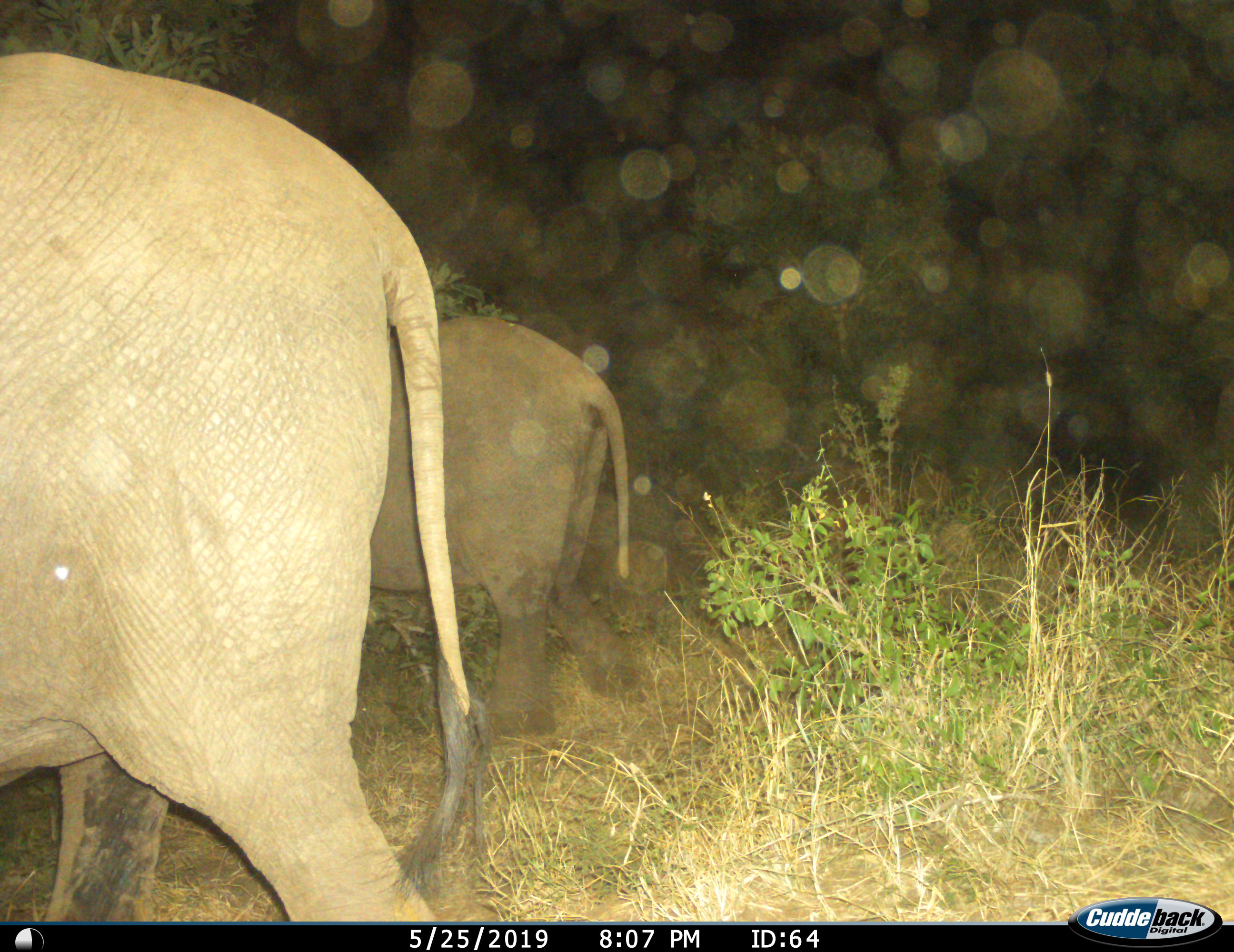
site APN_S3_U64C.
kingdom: Animalia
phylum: Chordata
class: Mammalia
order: Proboscidea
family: Elephantidae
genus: Loxodonta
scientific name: Loxodonta africana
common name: african bush elephant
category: elephant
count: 2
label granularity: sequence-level